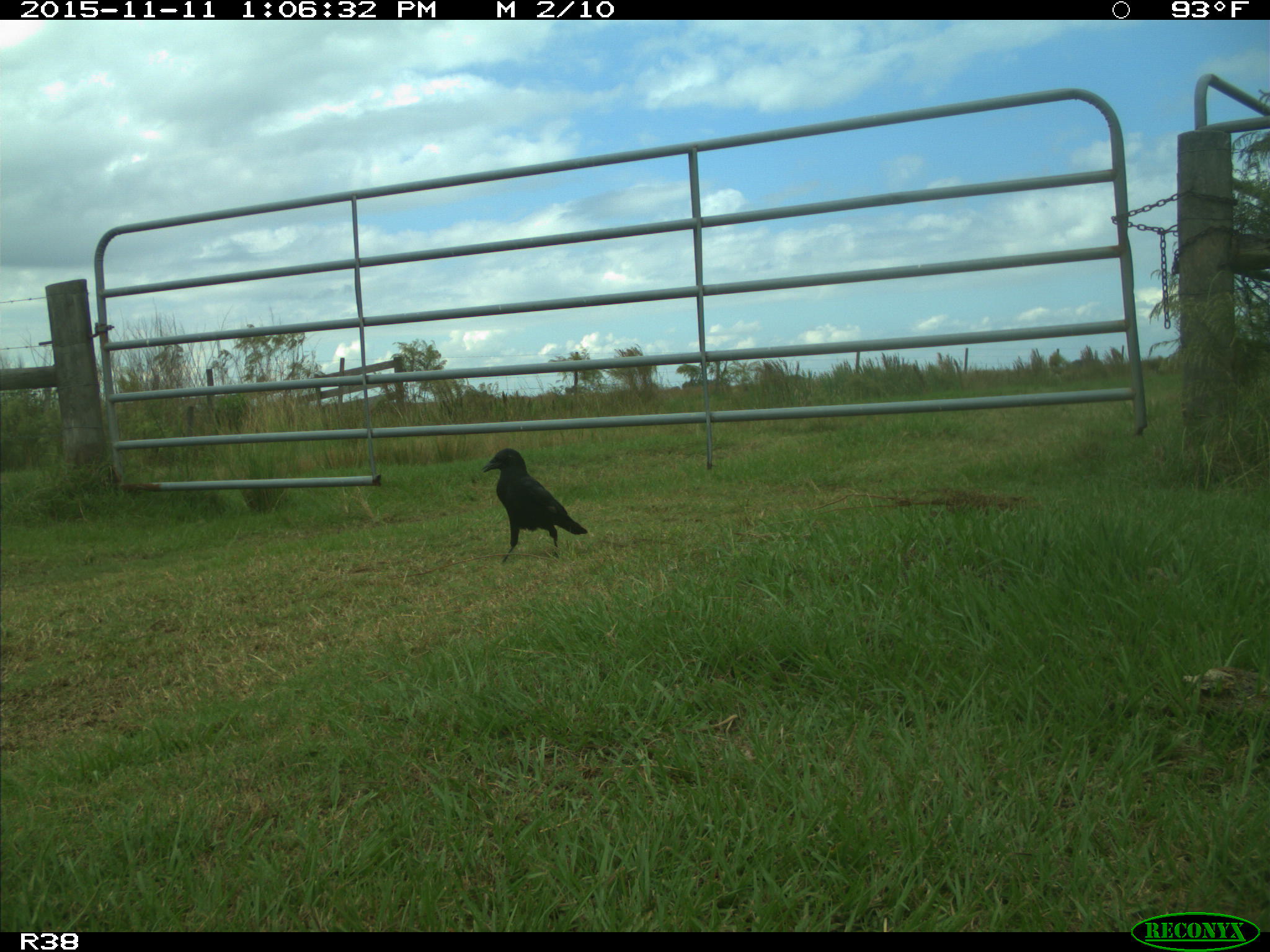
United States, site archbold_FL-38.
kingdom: Animalia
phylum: Chordata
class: Aves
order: Passeriformes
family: Corvidae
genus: Corvus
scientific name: Corvus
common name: crows and ravens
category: unidentified corvus